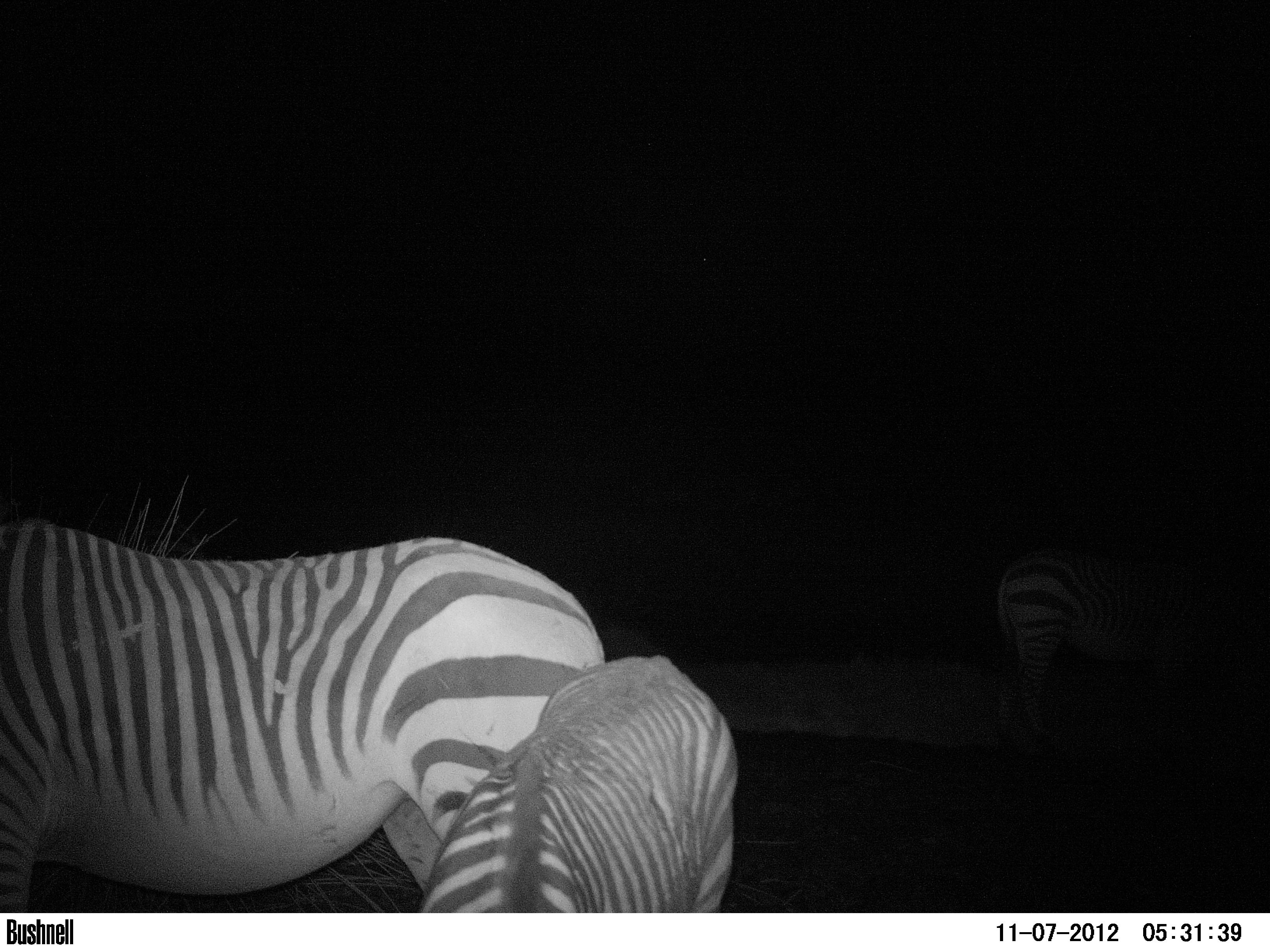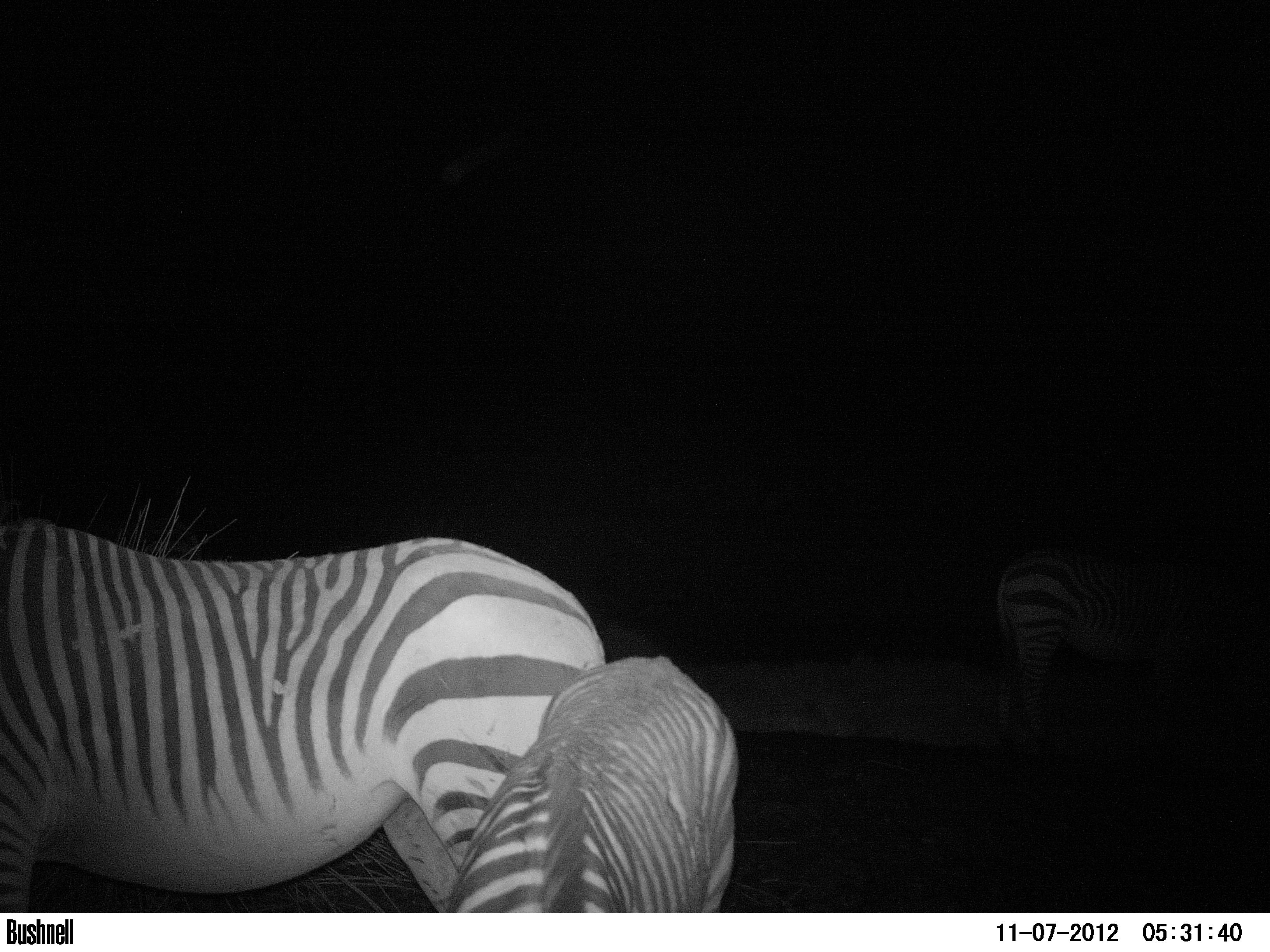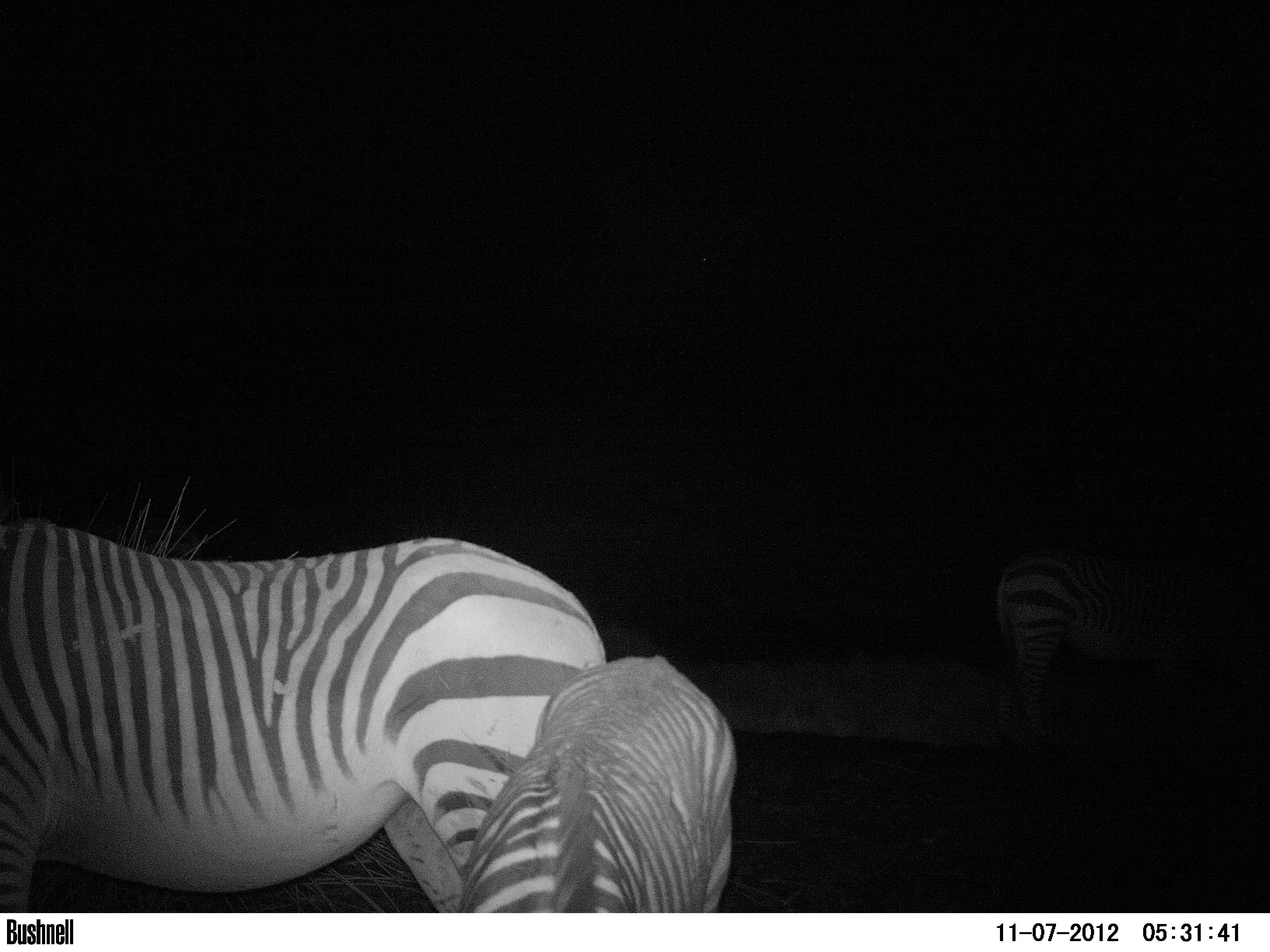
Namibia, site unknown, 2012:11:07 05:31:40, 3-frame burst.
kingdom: Animalia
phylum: Chordata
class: Mammalia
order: Perissodactyla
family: Equidae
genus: Equus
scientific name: Equus zebra hartmannae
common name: hartmann's mountain zebra